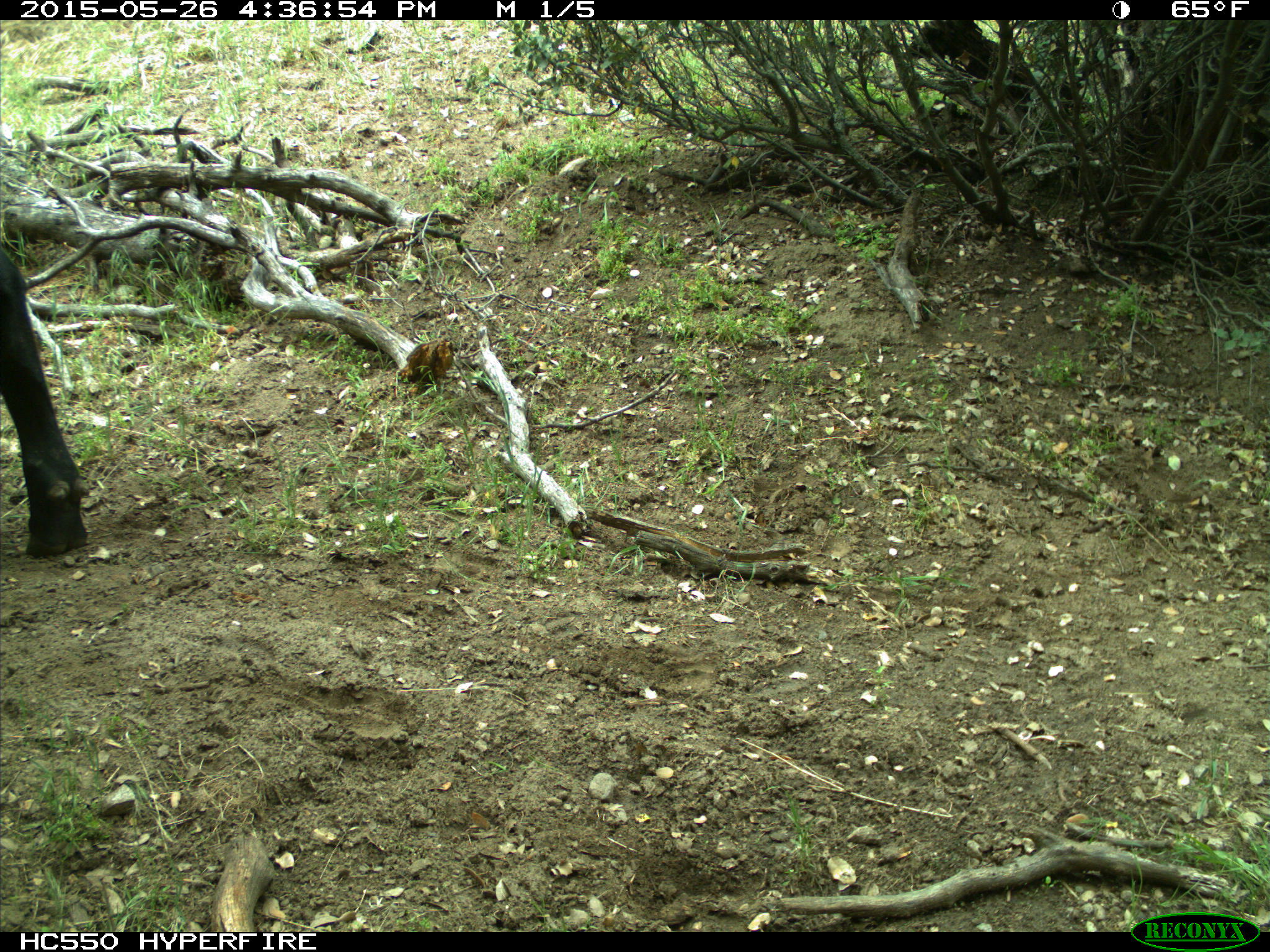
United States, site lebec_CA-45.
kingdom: Animalia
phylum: Chordata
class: Mammalia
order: Artiodactyla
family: Bovidae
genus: Bos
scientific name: Bos taurus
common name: domestic cow